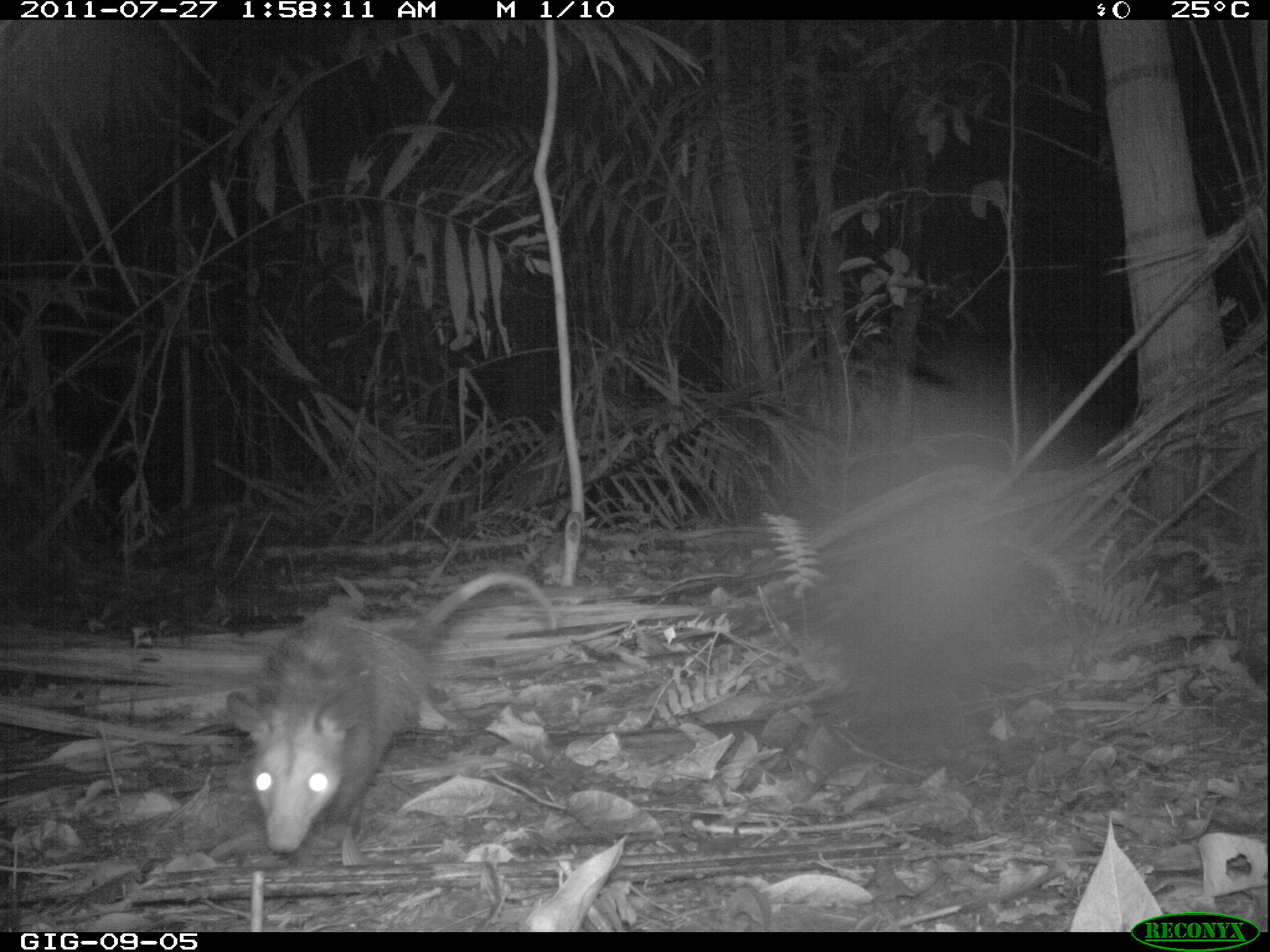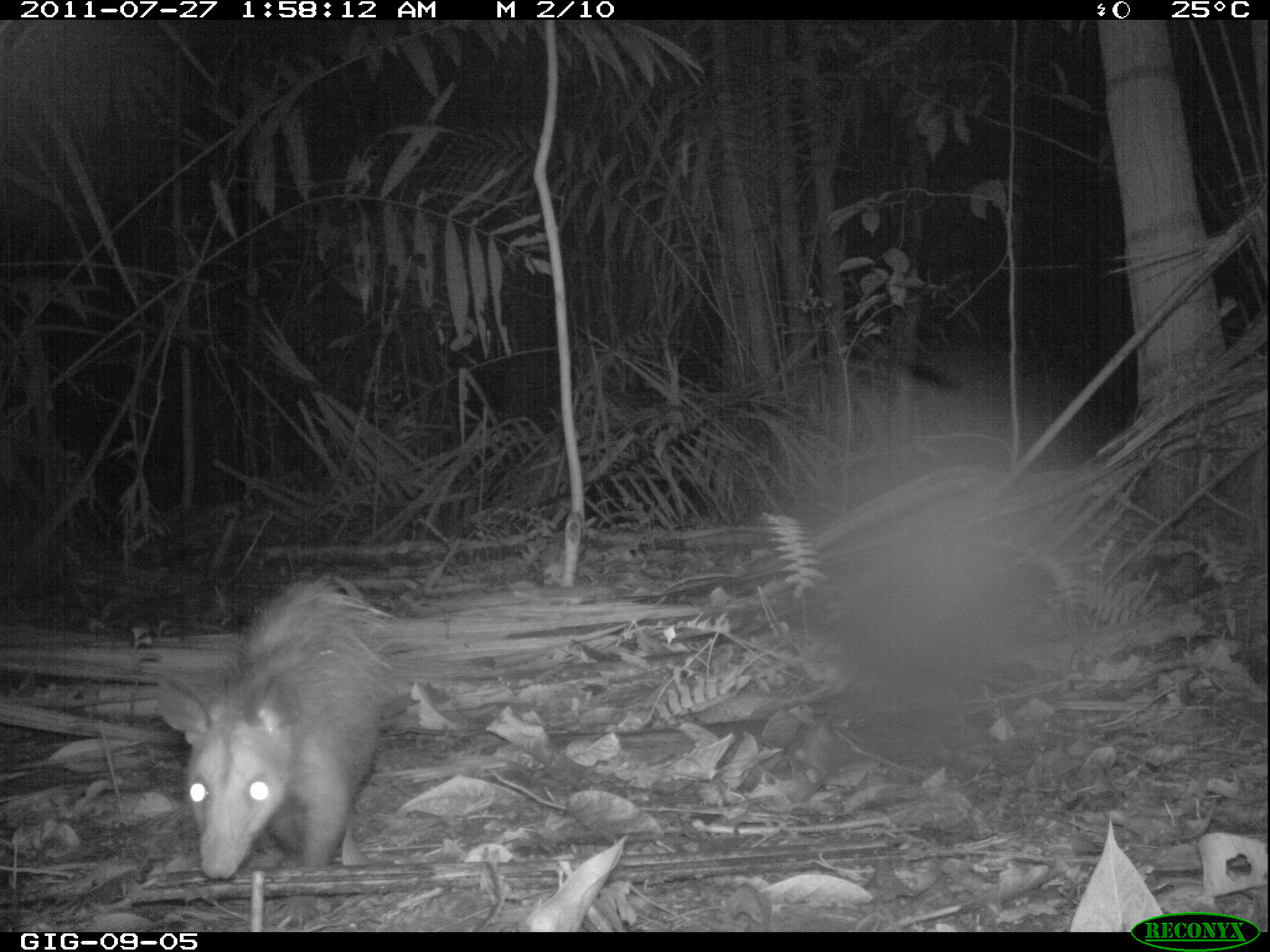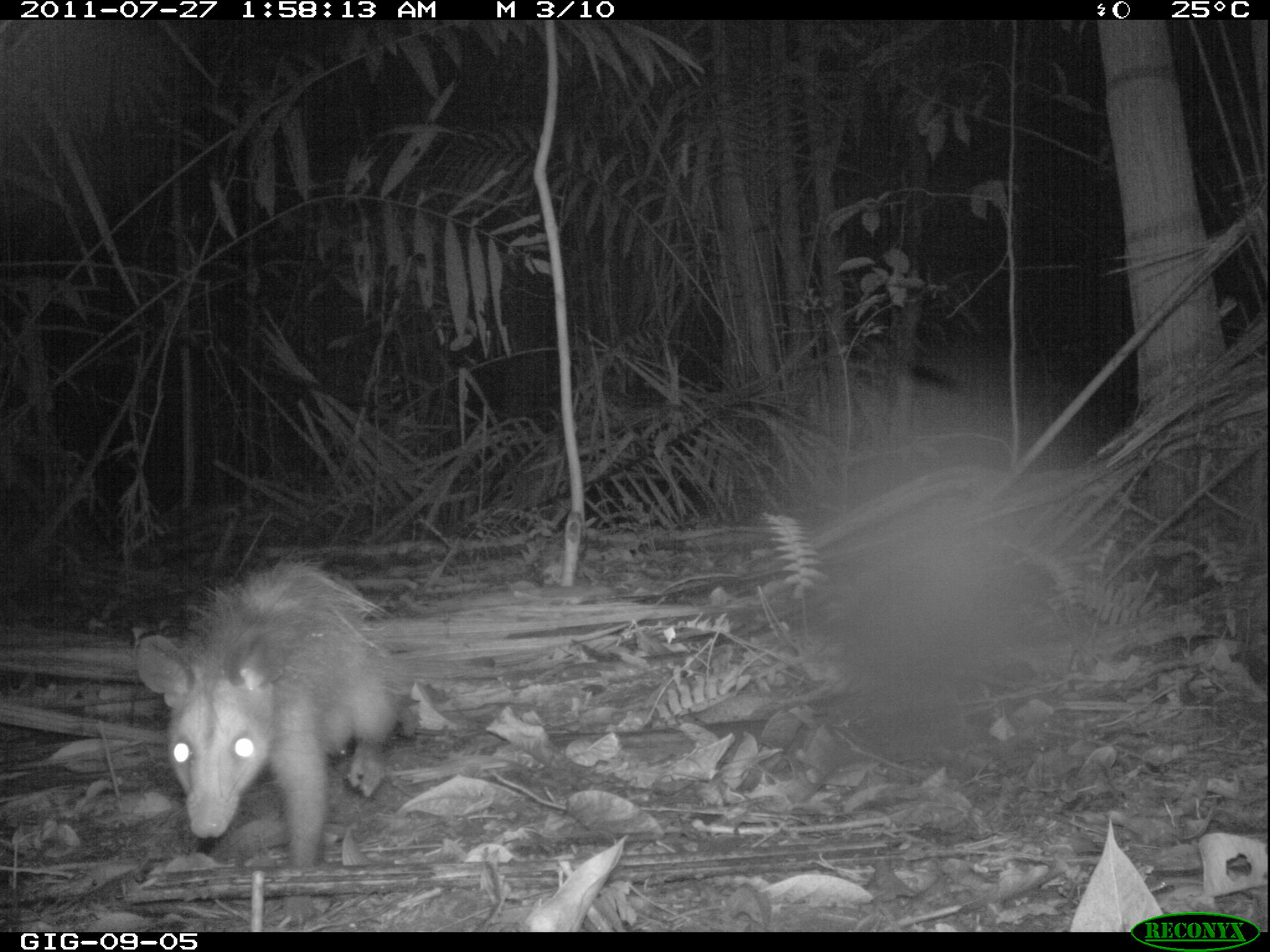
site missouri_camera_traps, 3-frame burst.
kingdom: Animalia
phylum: Chordata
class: Mammalia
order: Didelphimorphia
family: Didelphidae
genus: Didelphis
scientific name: Didelphis marsupialis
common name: common opossum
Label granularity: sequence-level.